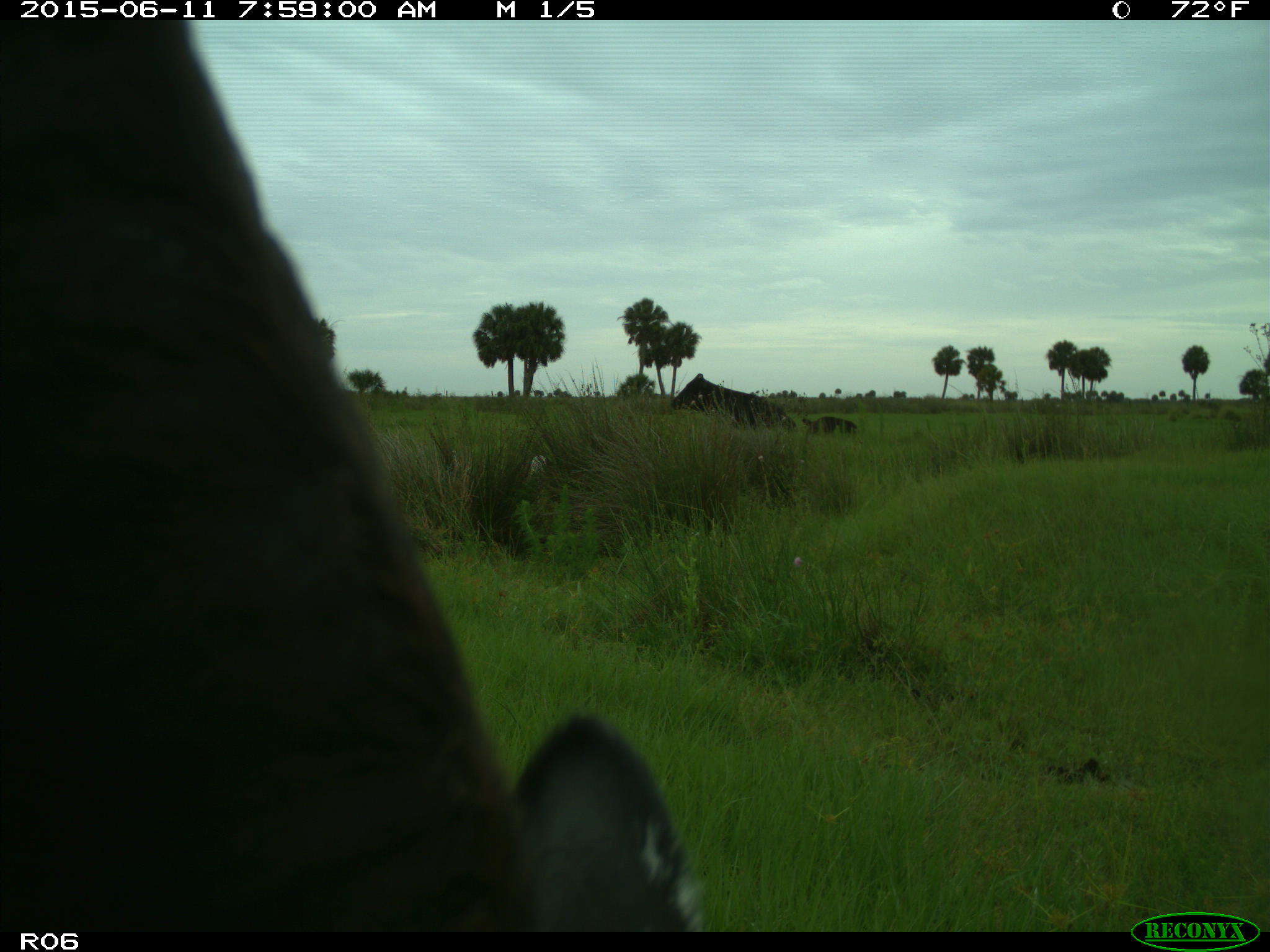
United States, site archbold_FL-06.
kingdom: Animalia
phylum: Chordata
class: Mammalia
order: Artiodactyla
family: Bovidae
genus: Bos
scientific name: Bos taurus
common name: domestic cow